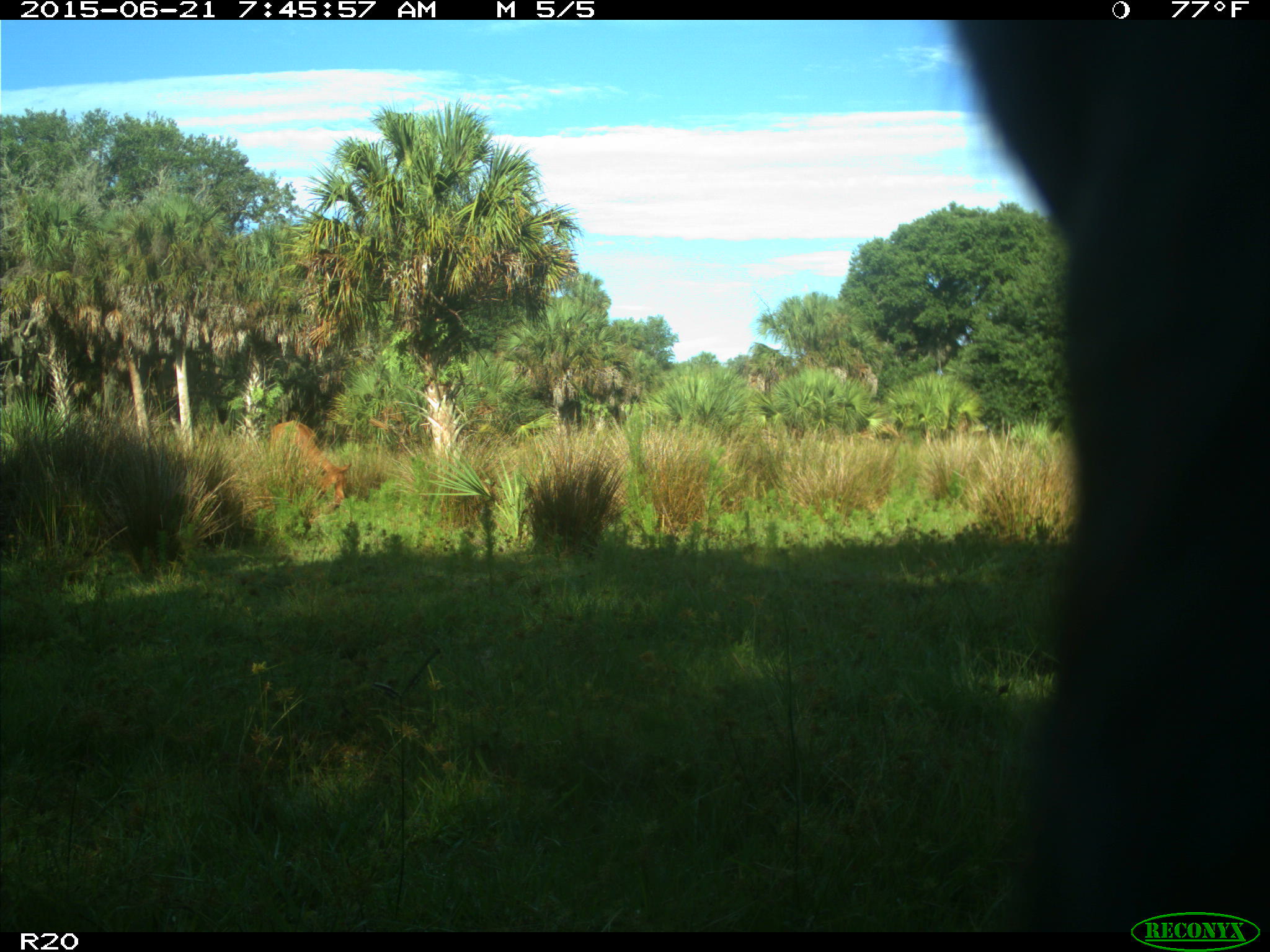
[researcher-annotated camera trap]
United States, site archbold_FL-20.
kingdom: Animalia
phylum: Chordata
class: Mammalia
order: Artiodactyla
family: Bovidae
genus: Bos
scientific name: Bos taurus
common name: domestic cow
Bos taurus (domestic cow).